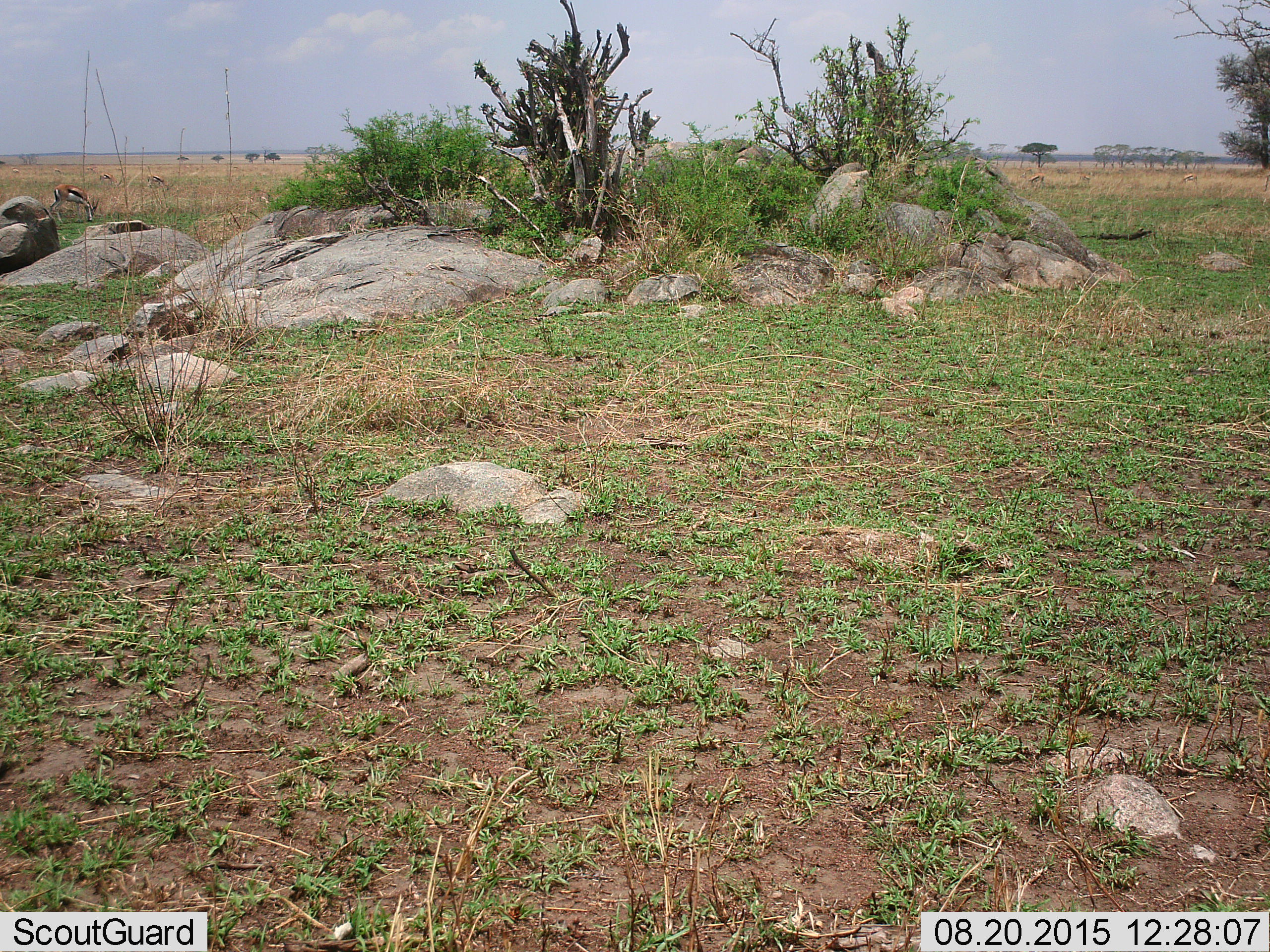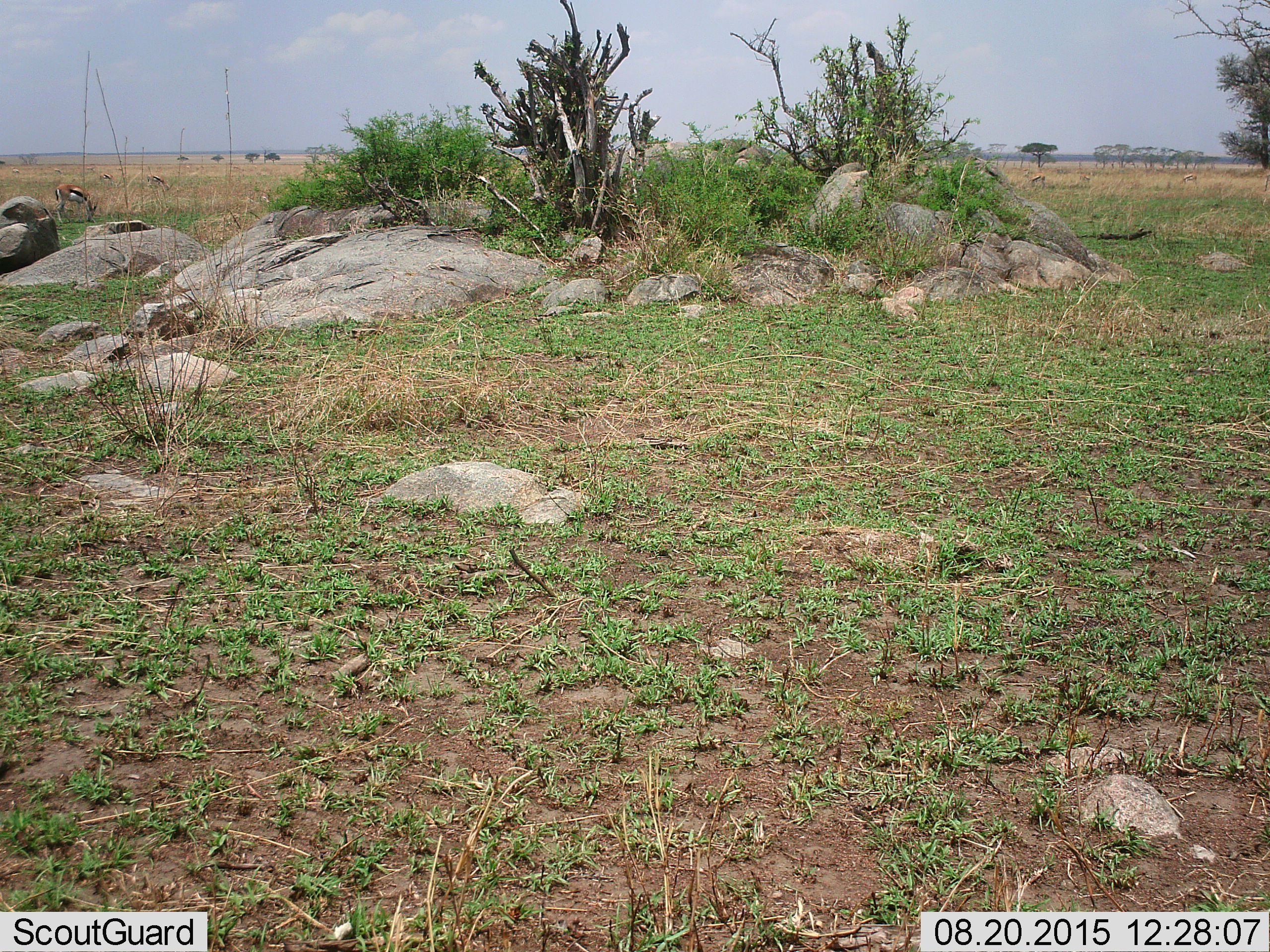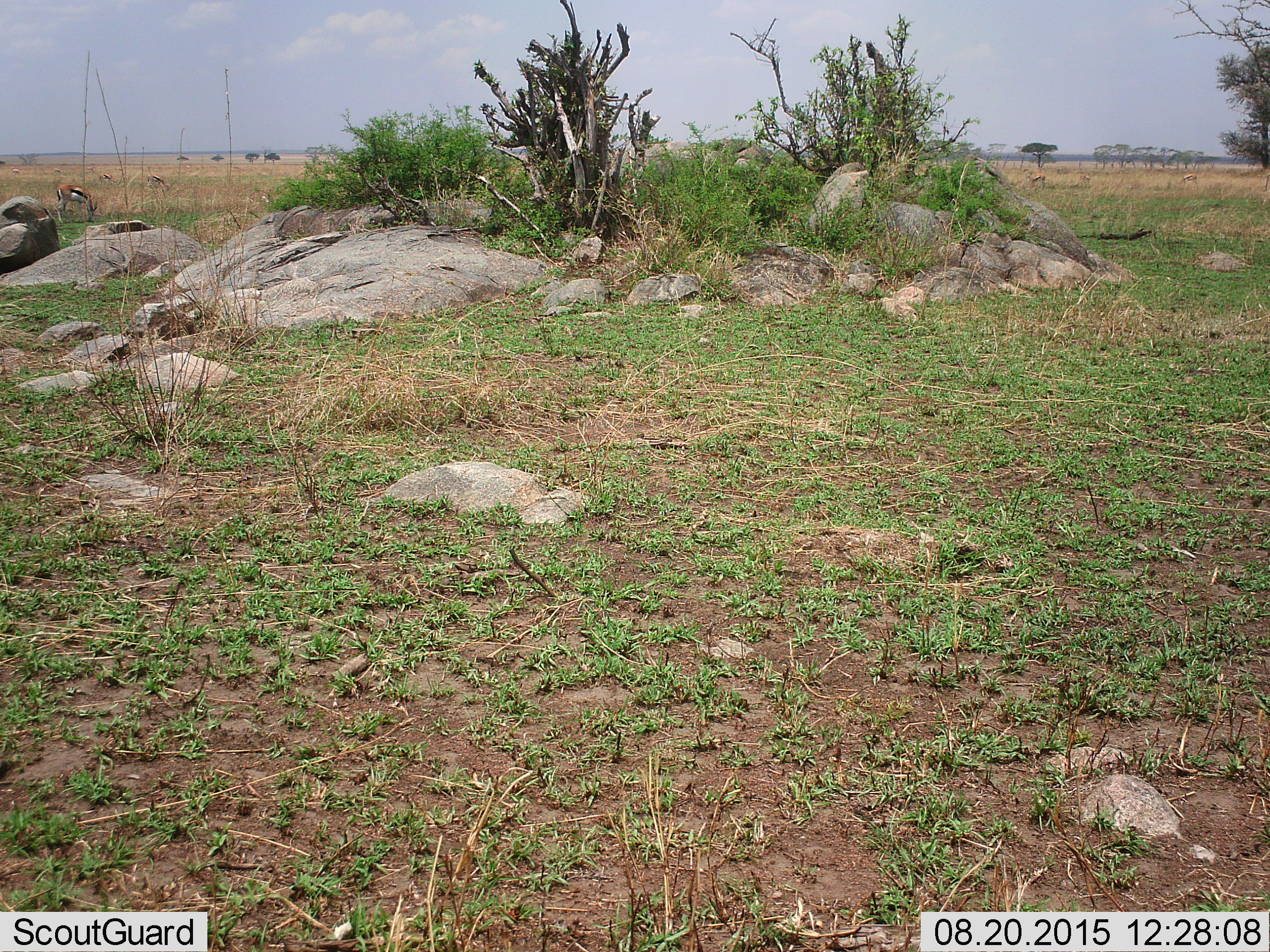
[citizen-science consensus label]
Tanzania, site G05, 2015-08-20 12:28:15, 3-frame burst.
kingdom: Animalia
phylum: Chordata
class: Mammalia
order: Artiodactyla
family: Bovidae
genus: Eudorcas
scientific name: Eudorcas thomsonii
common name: thomson's gazelle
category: gazellethomsons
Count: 9.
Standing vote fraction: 30%.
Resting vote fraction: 0%.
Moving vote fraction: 40%.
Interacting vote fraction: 0%.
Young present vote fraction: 0%.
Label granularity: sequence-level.